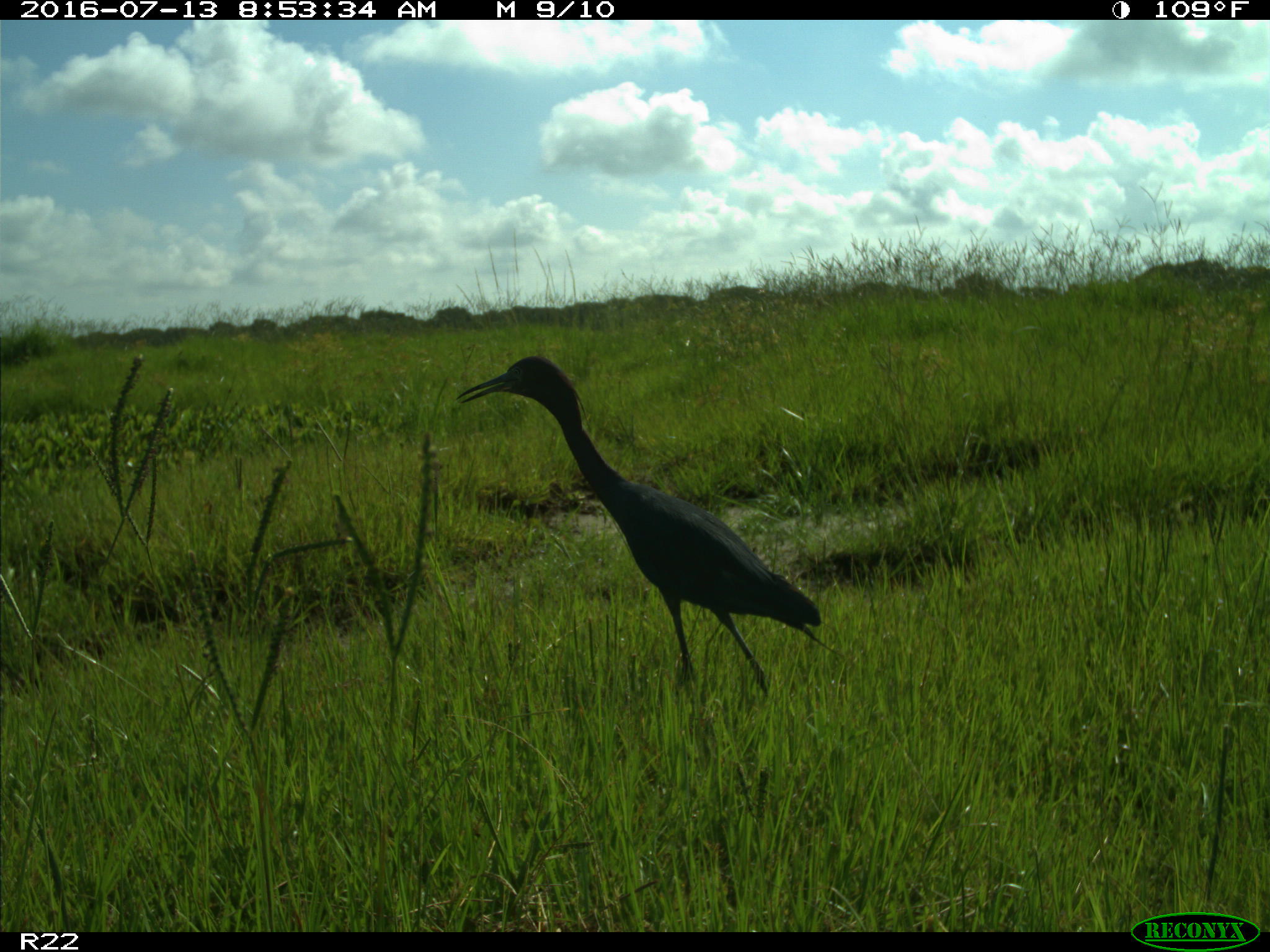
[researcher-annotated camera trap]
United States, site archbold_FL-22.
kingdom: Animalia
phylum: Chordata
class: Aves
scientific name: Aves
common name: birds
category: unidentified bird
Unidentified bird (birds) (Aves).